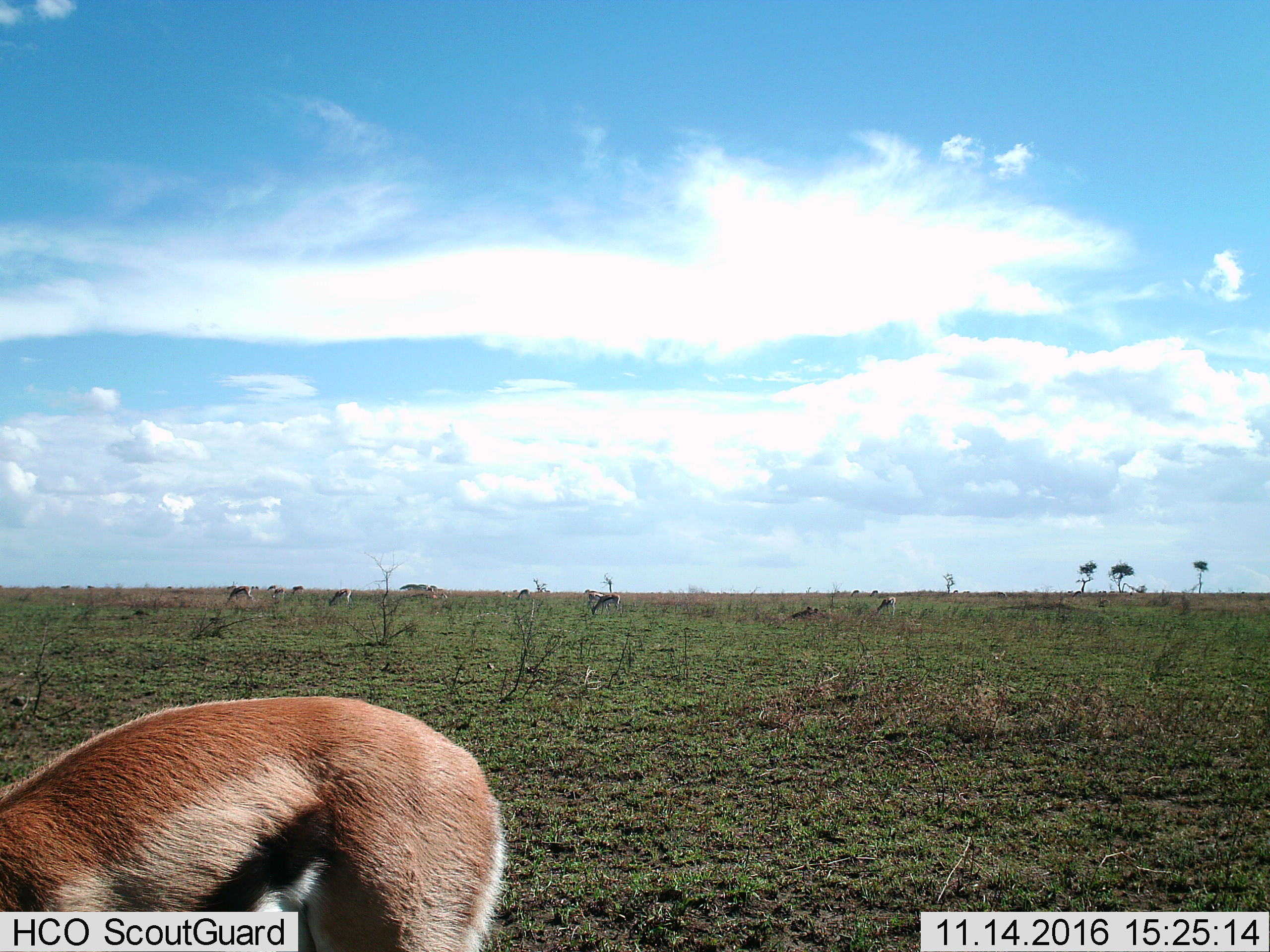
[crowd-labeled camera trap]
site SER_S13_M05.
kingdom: Animalia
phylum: Chordata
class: Mammalia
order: Artiodactyla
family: Bovidae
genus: Eudorcas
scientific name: Eudorcas thomsonii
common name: thomson's gazelle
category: gazellethomsons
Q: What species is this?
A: Gazellethomsons (thomson's gazelle) (Eudorcas thomsonii).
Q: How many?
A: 11-50.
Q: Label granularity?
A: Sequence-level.